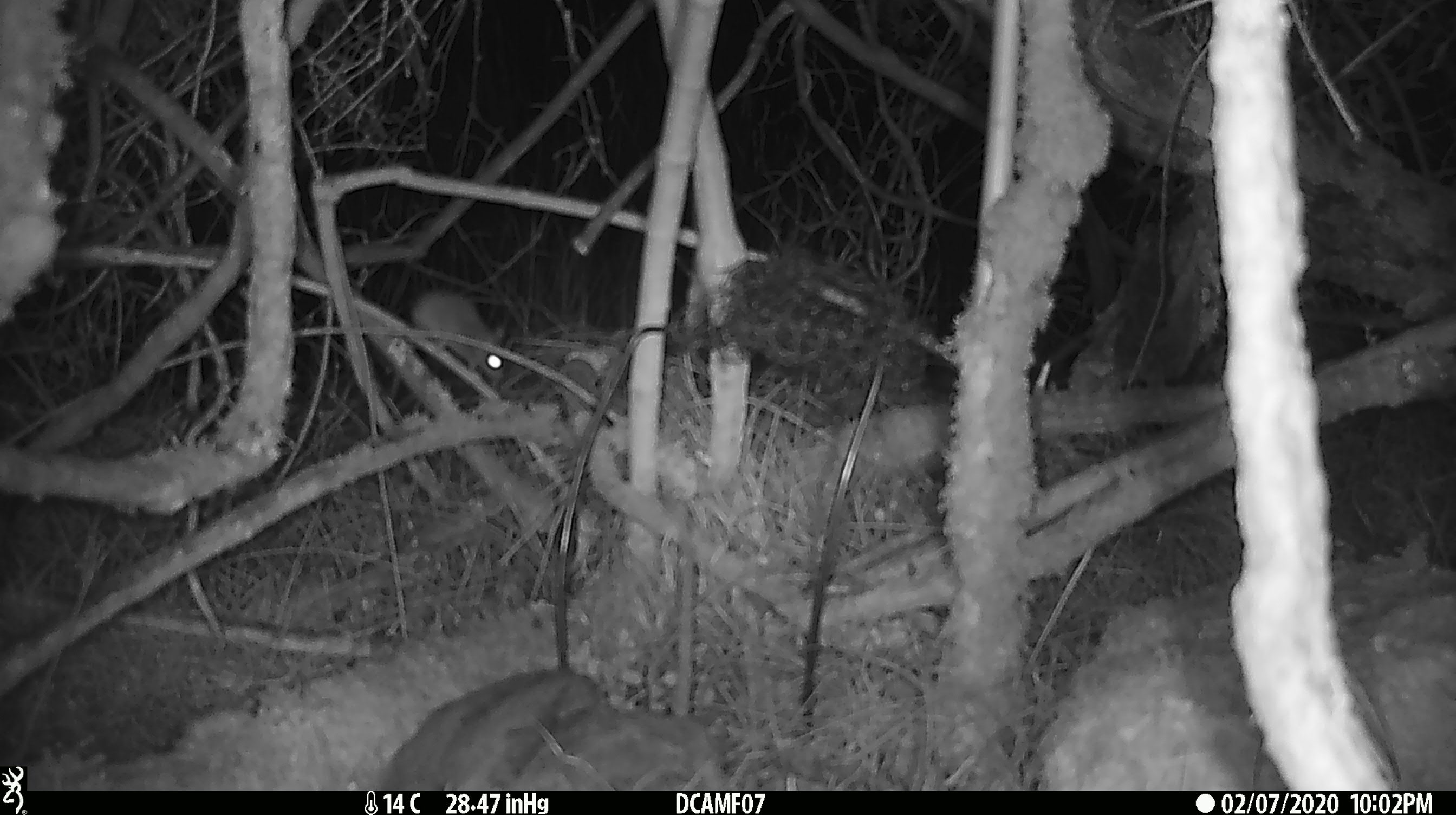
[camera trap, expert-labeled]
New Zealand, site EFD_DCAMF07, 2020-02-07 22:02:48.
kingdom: Animalia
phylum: Chordata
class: Mammalia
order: Rodentia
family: Muridae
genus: Mus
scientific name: Mus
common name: mouse